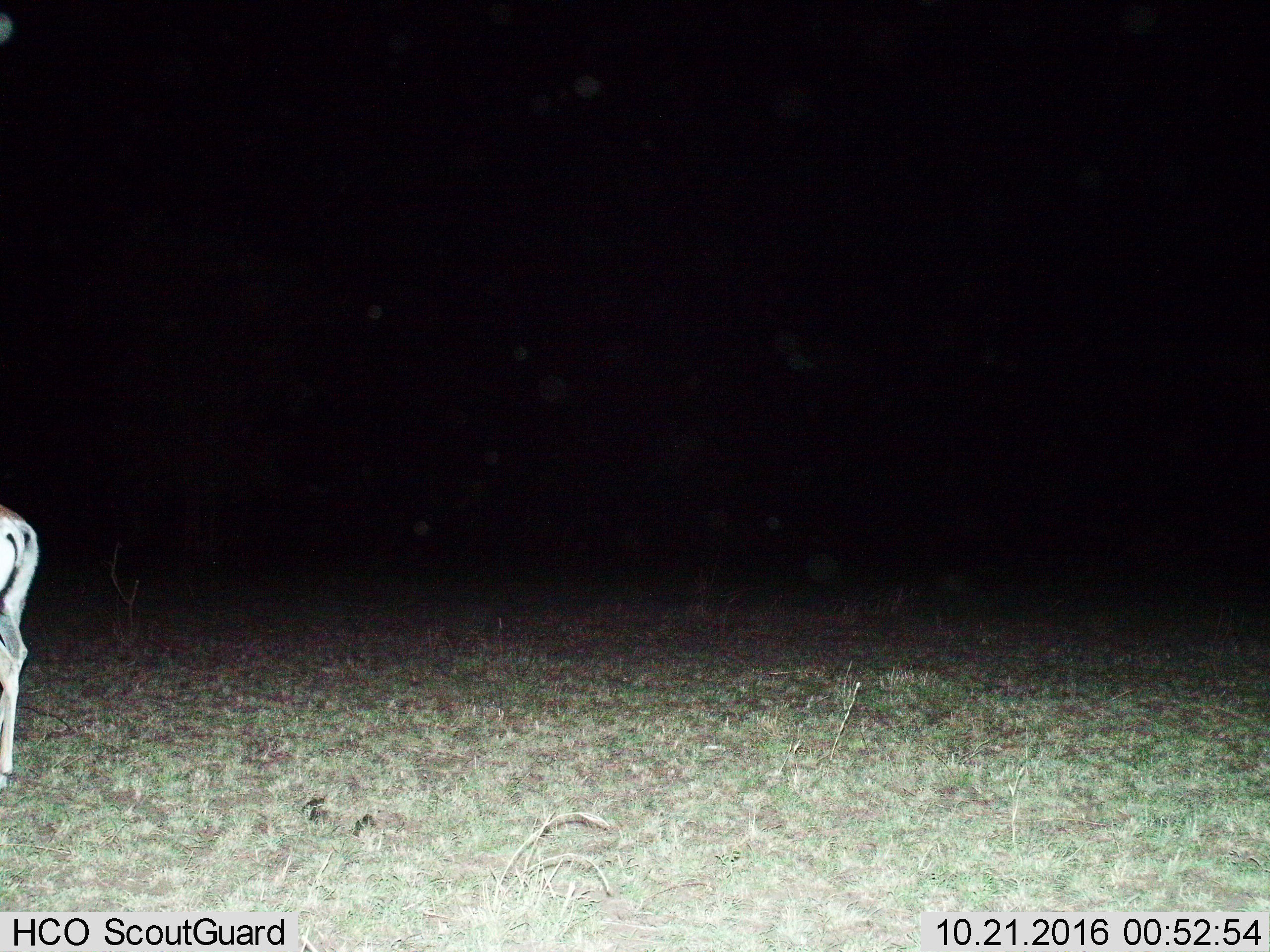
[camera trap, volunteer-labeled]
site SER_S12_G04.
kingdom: Animalia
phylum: Chordata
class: Mammalia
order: Artiodactyla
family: Bovidae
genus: Nanger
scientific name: Nanger granti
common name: grant's gazelle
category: gazellegrants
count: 1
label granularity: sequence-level